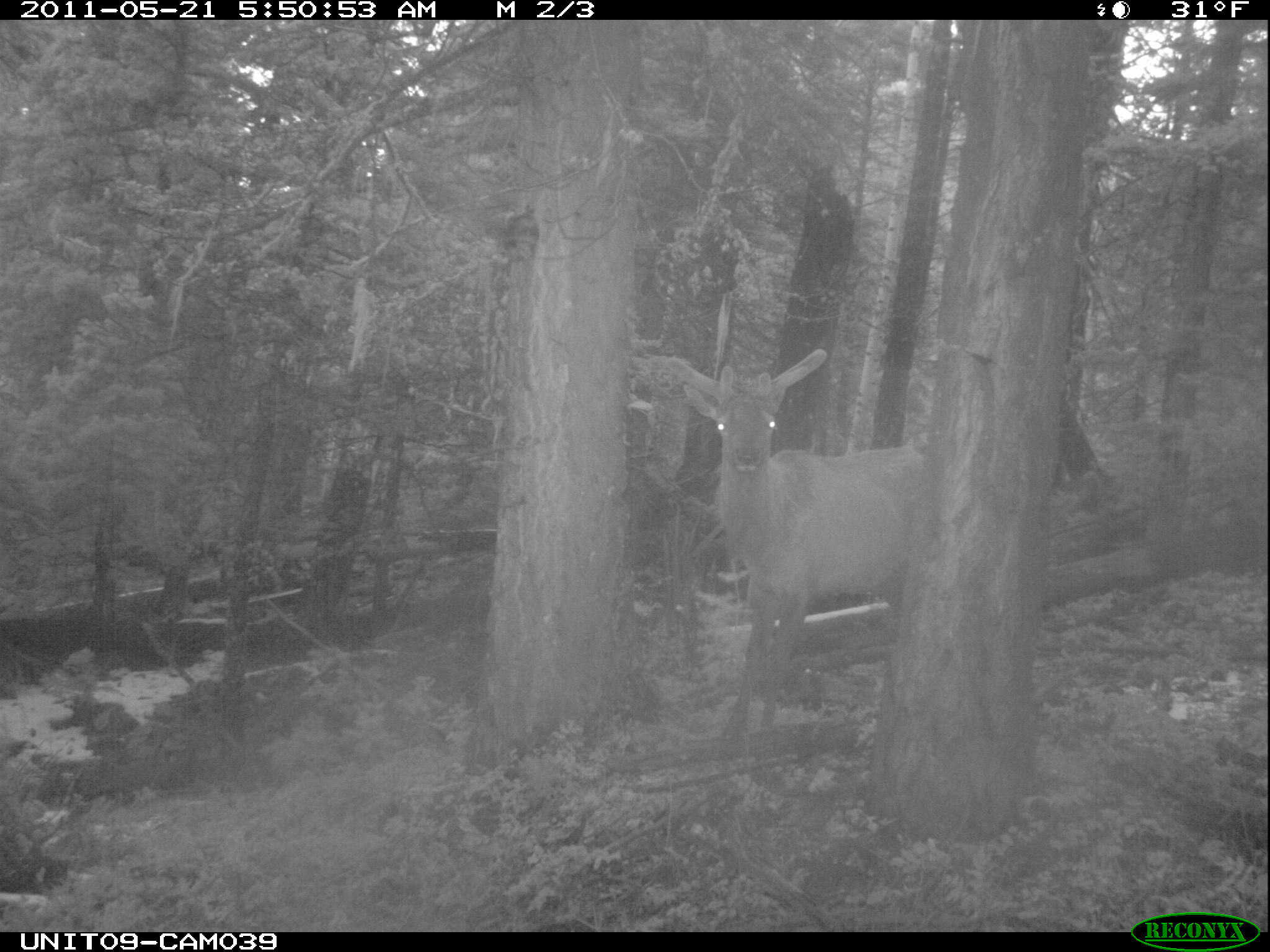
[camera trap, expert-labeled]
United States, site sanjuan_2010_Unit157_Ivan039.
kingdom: Animalia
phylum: Chordata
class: Mammalia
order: Artiodactyla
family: Cervidae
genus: Cervus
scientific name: Cervus elaphus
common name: red deer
Cervus elaphus (red deer).